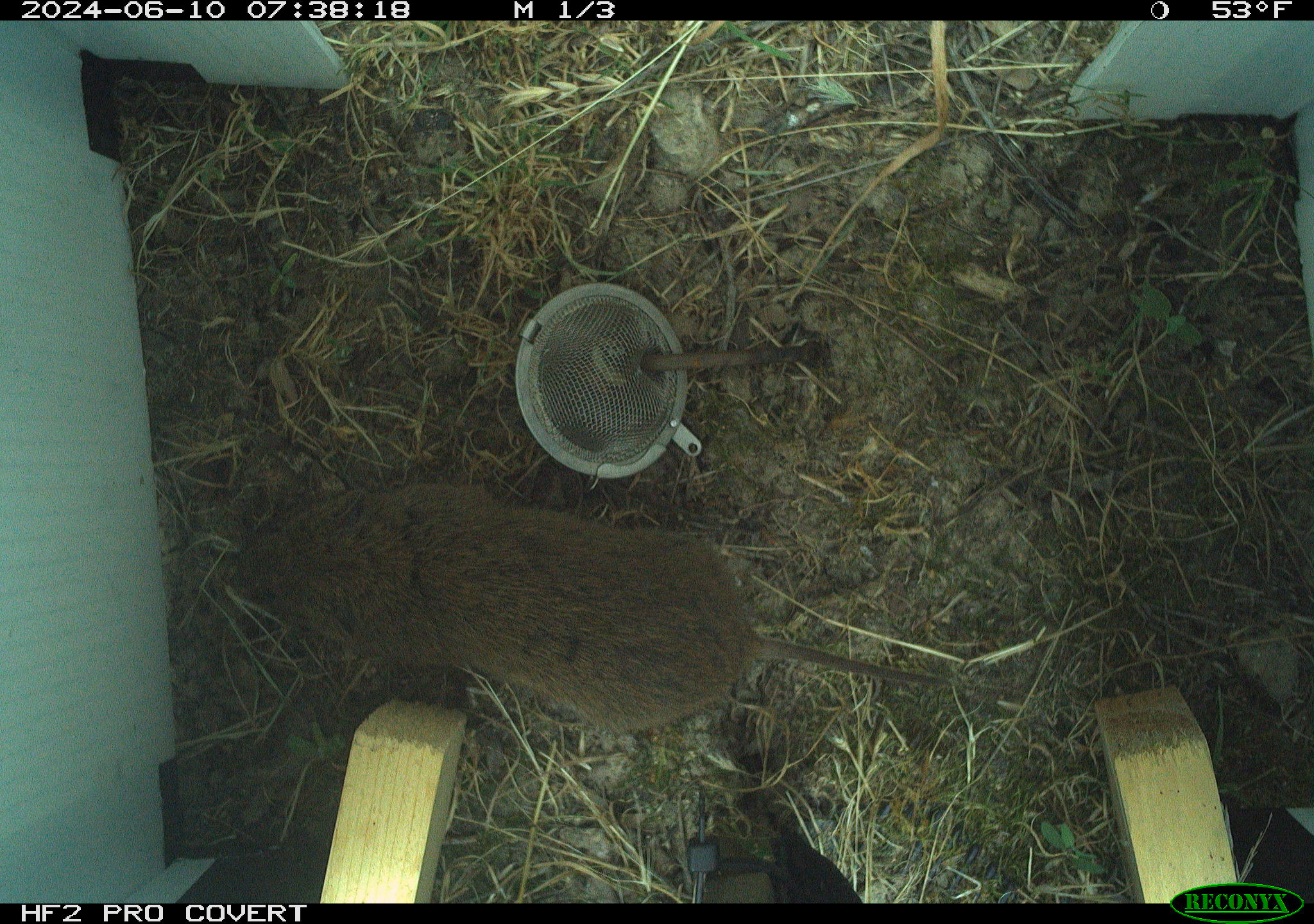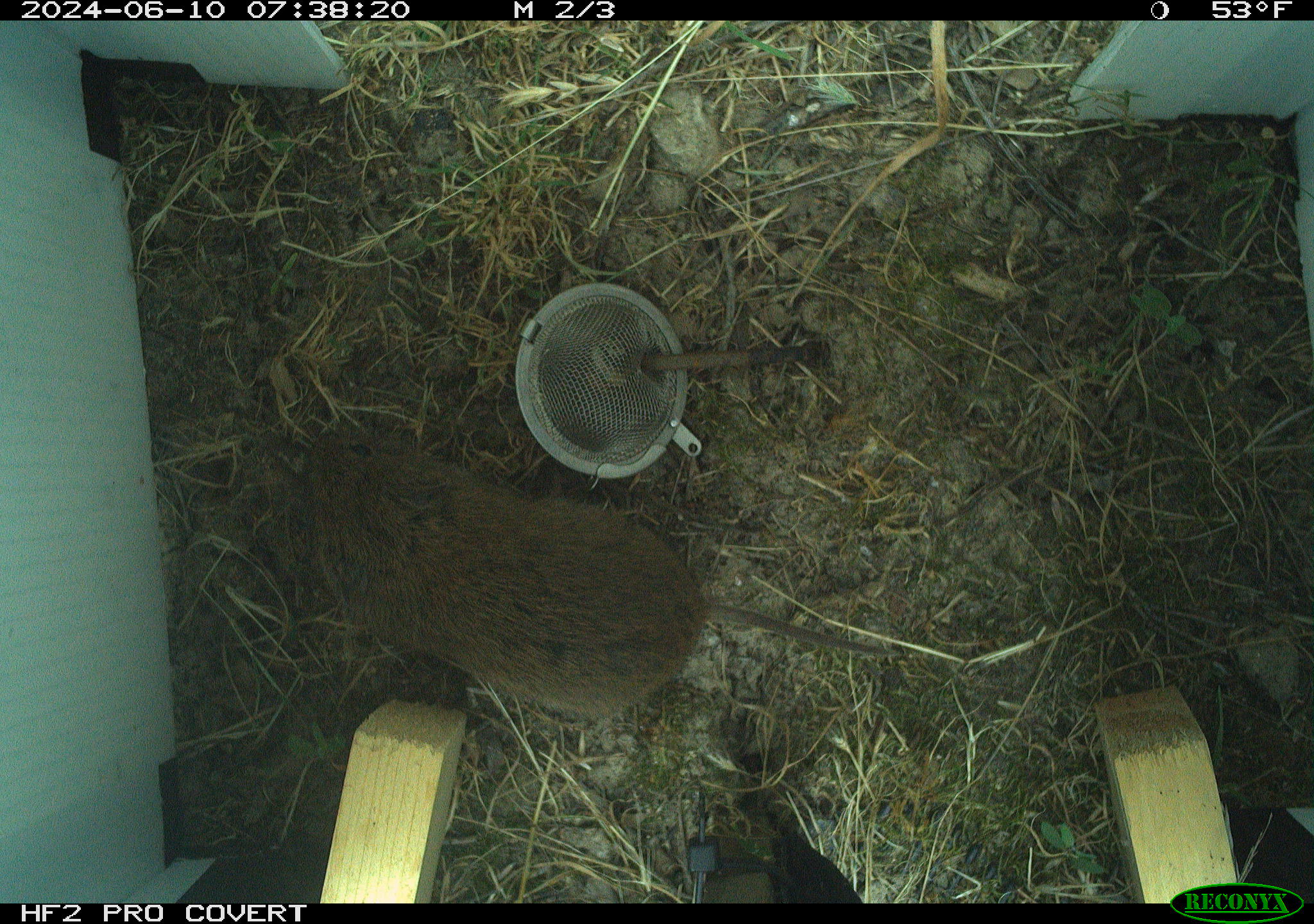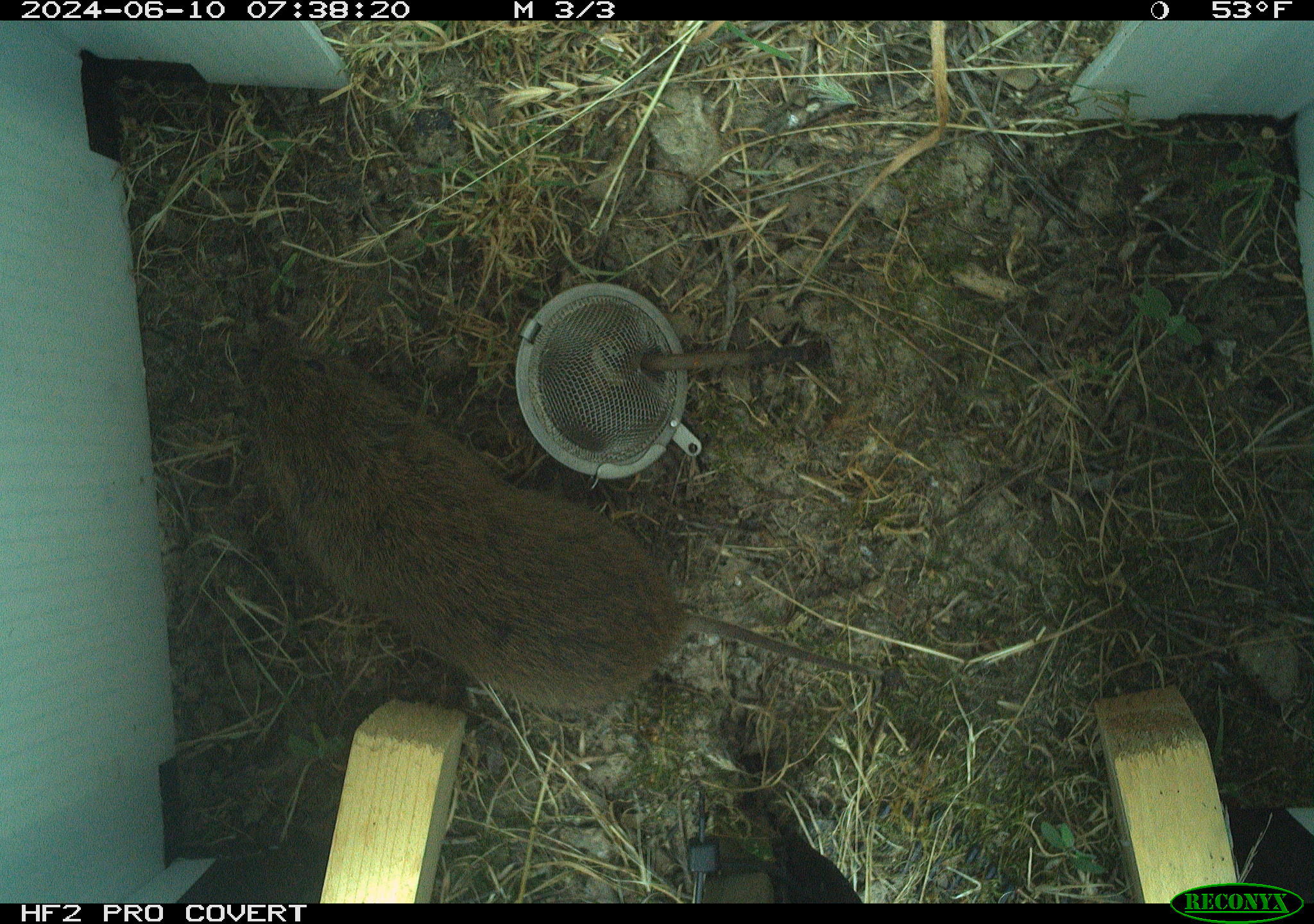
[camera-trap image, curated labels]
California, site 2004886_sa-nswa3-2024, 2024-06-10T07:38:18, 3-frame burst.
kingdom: Animalia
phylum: Chordata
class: Mammalia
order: Rodentia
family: Cricetidae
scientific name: Arvicolinae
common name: voles, lemmings, and muskrats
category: arvicolinae subfamily